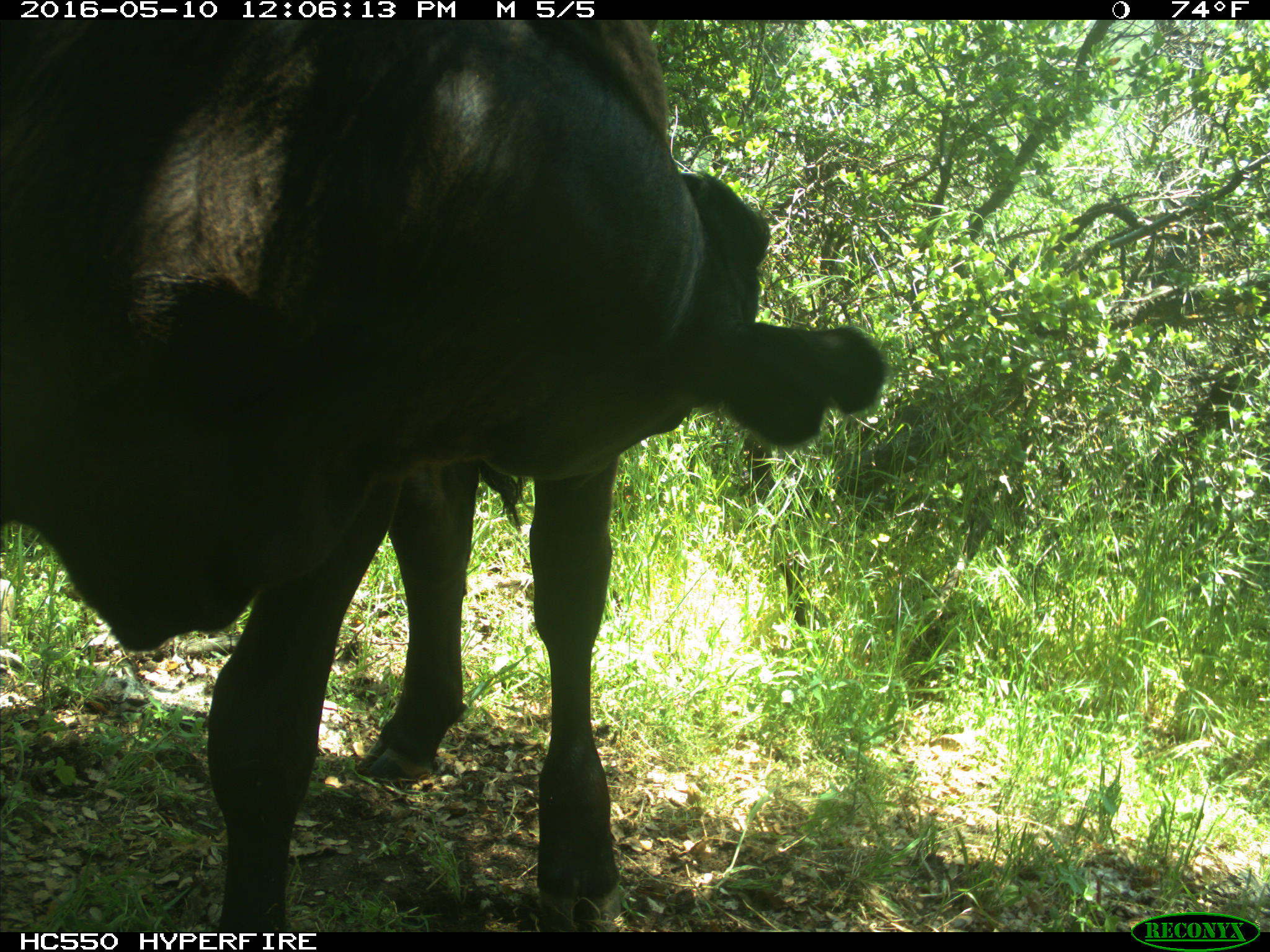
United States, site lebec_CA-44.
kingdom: Animalia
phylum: Chordata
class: Mammalia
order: Artiodactyla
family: Bovidae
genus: Bos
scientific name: Bos taurus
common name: domestic cow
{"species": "Bos taurus (domestic cow)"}